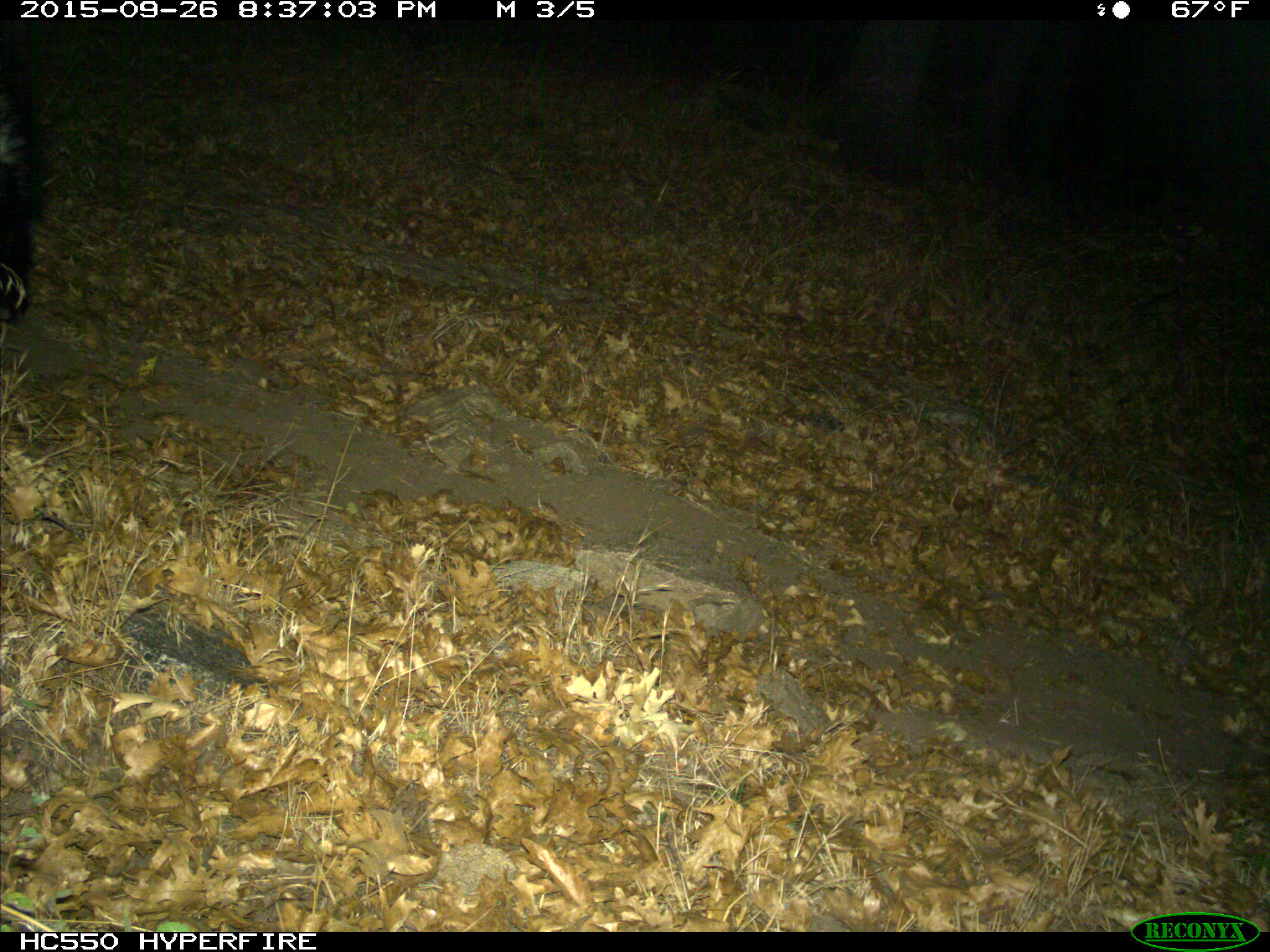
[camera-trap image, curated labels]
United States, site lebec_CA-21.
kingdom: Animalia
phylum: Chordata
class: Mammalia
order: Carnivora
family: Mephitidae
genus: Mephitis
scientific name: Mephitis mephitis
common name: striped skunk